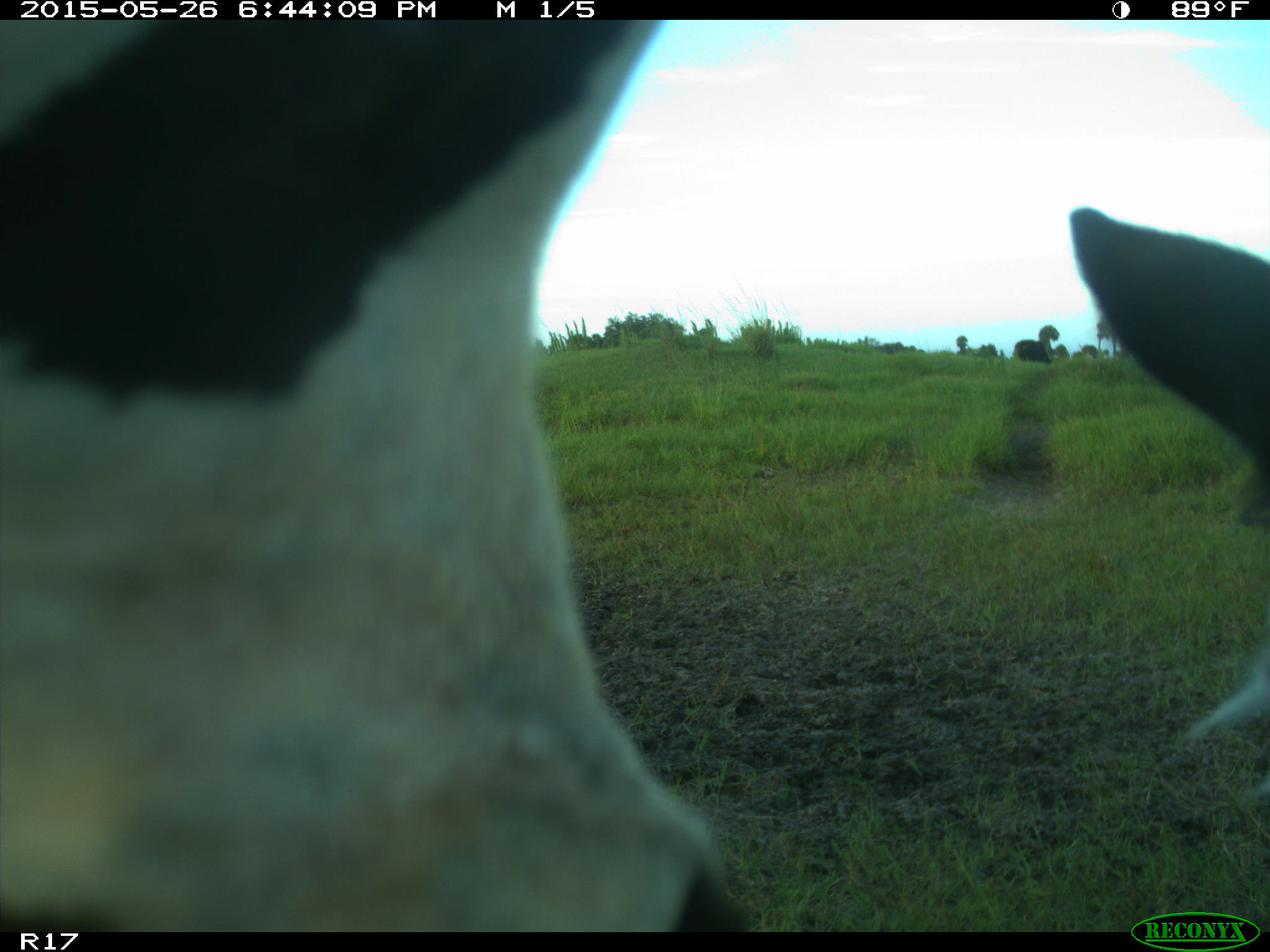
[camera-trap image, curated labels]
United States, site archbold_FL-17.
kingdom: Animalia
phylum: Chordata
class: Mammalia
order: Artiodactyla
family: Bovidae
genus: Bos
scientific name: Bos taurus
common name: domestic cow